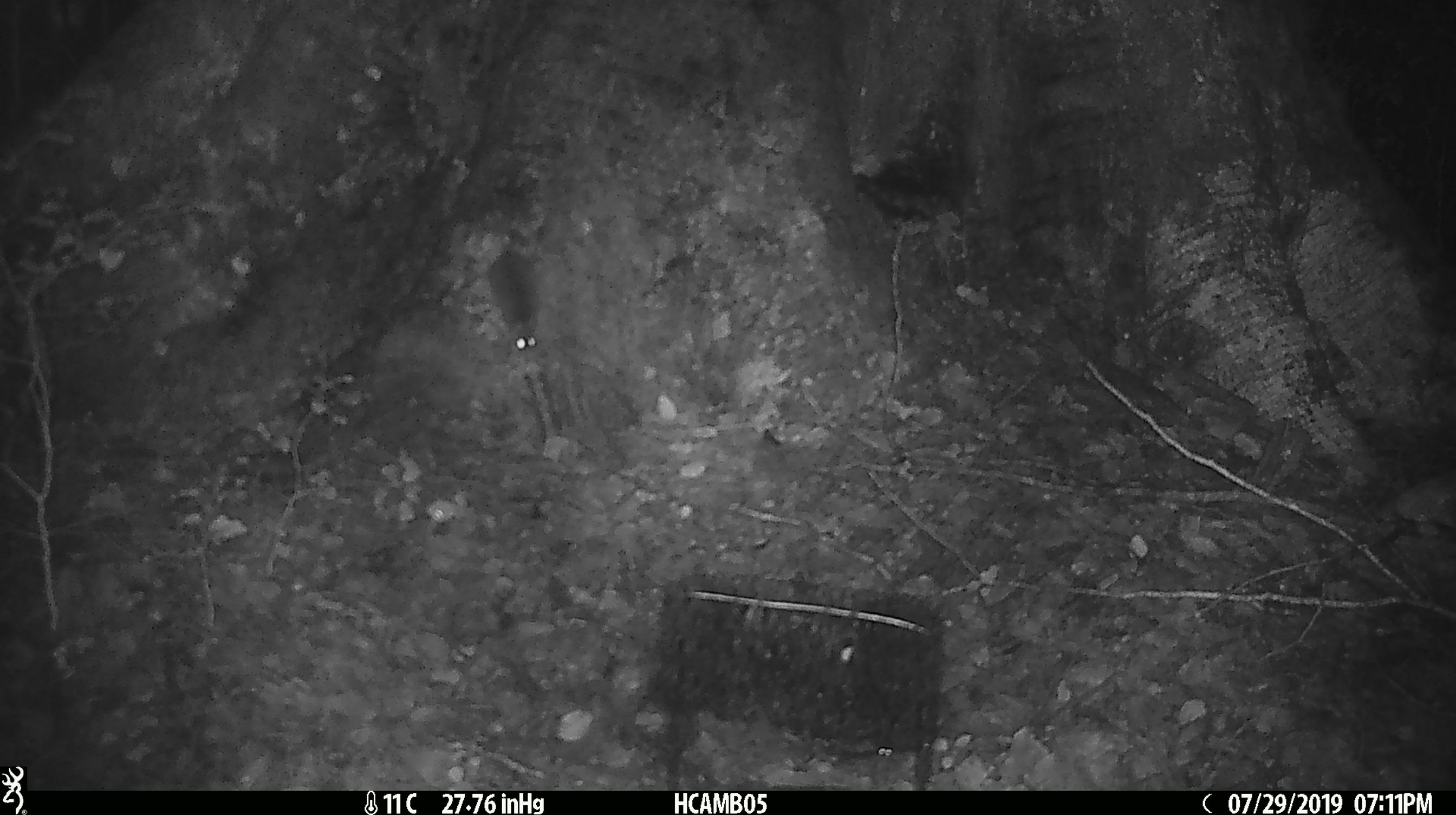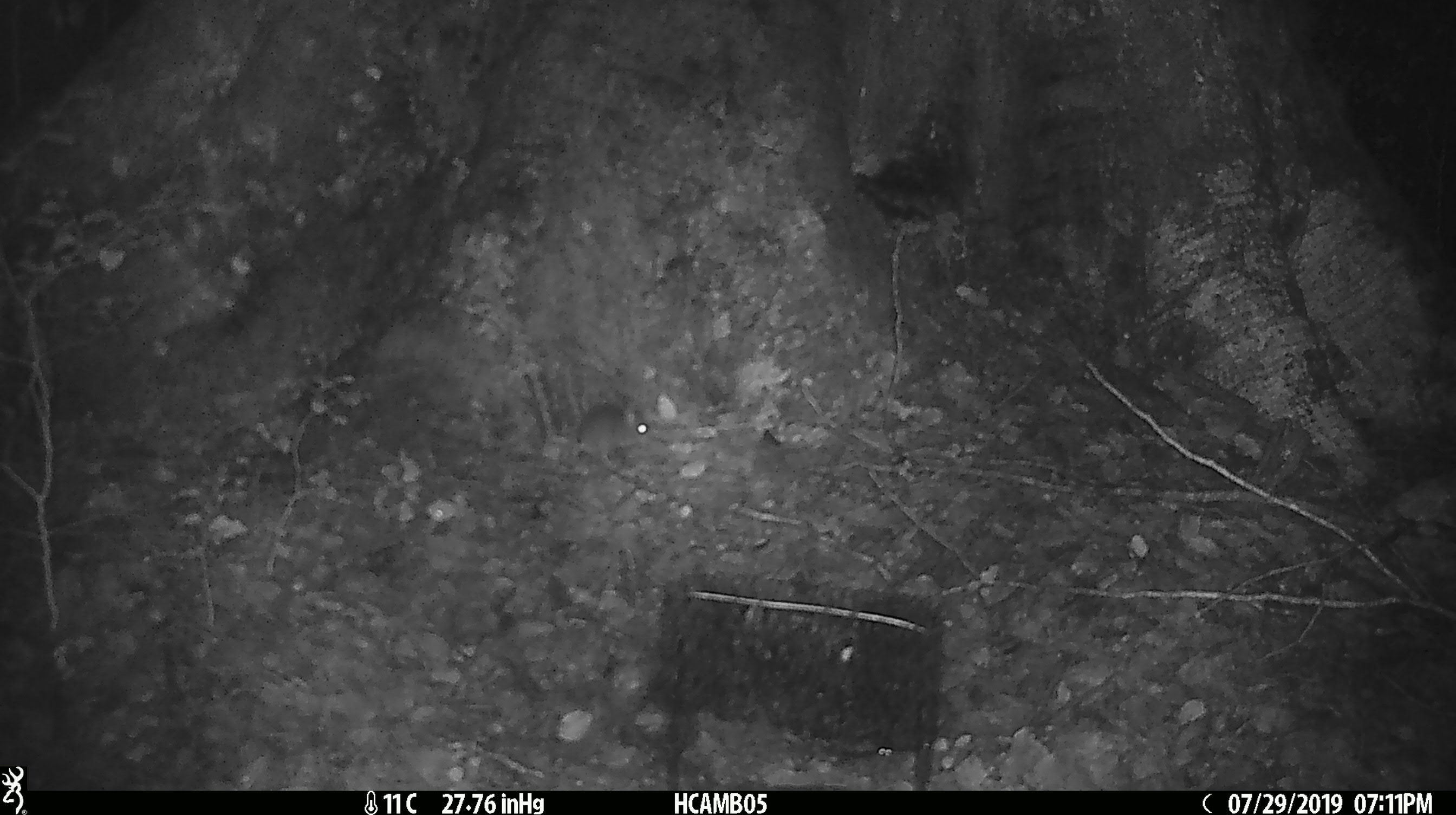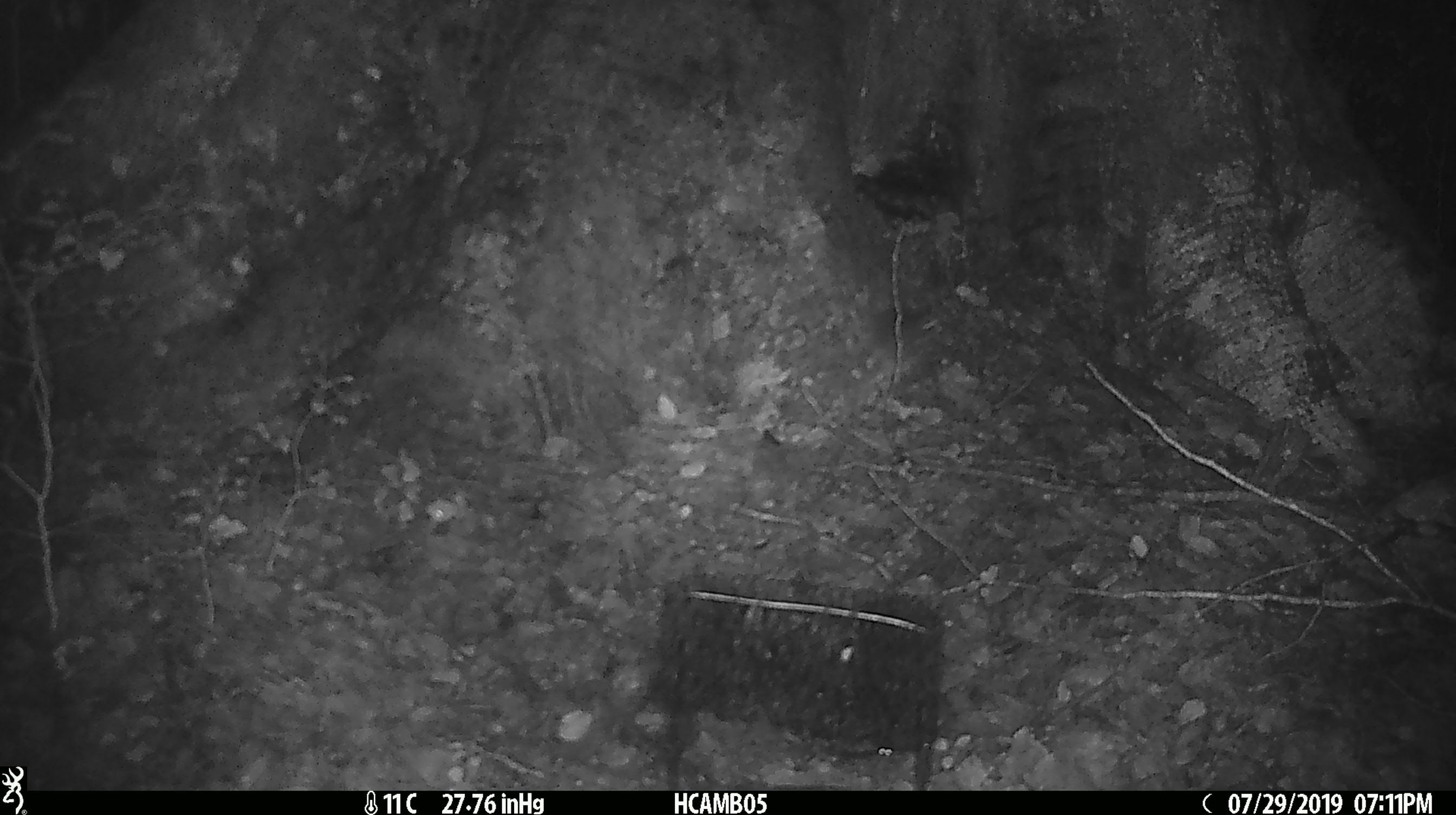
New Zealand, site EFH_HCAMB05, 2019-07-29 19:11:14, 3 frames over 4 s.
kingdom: Animalia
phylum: Chordata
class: Mammalia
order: Rodentia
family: Muridae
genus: Mus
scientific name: Mus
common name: mouse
Mouse (Mus).